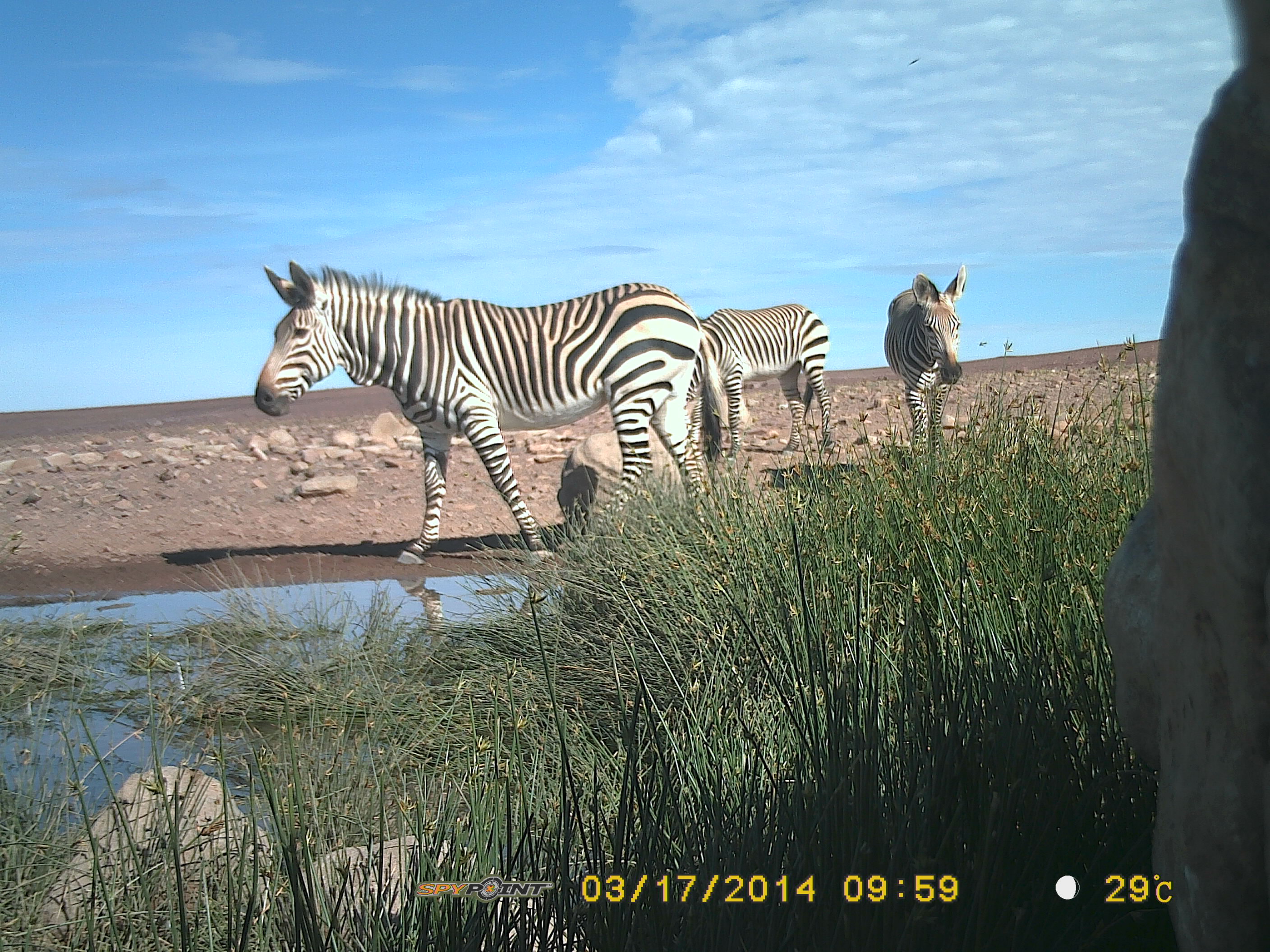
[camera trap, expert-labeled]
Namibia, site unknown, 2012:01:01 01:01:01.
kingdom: Animalia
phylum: Chordata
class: Mammalia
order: Perissodactyla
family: Equidae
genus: Equus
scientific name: Equus zebra hartmannae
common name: hartmann's mountain zebra